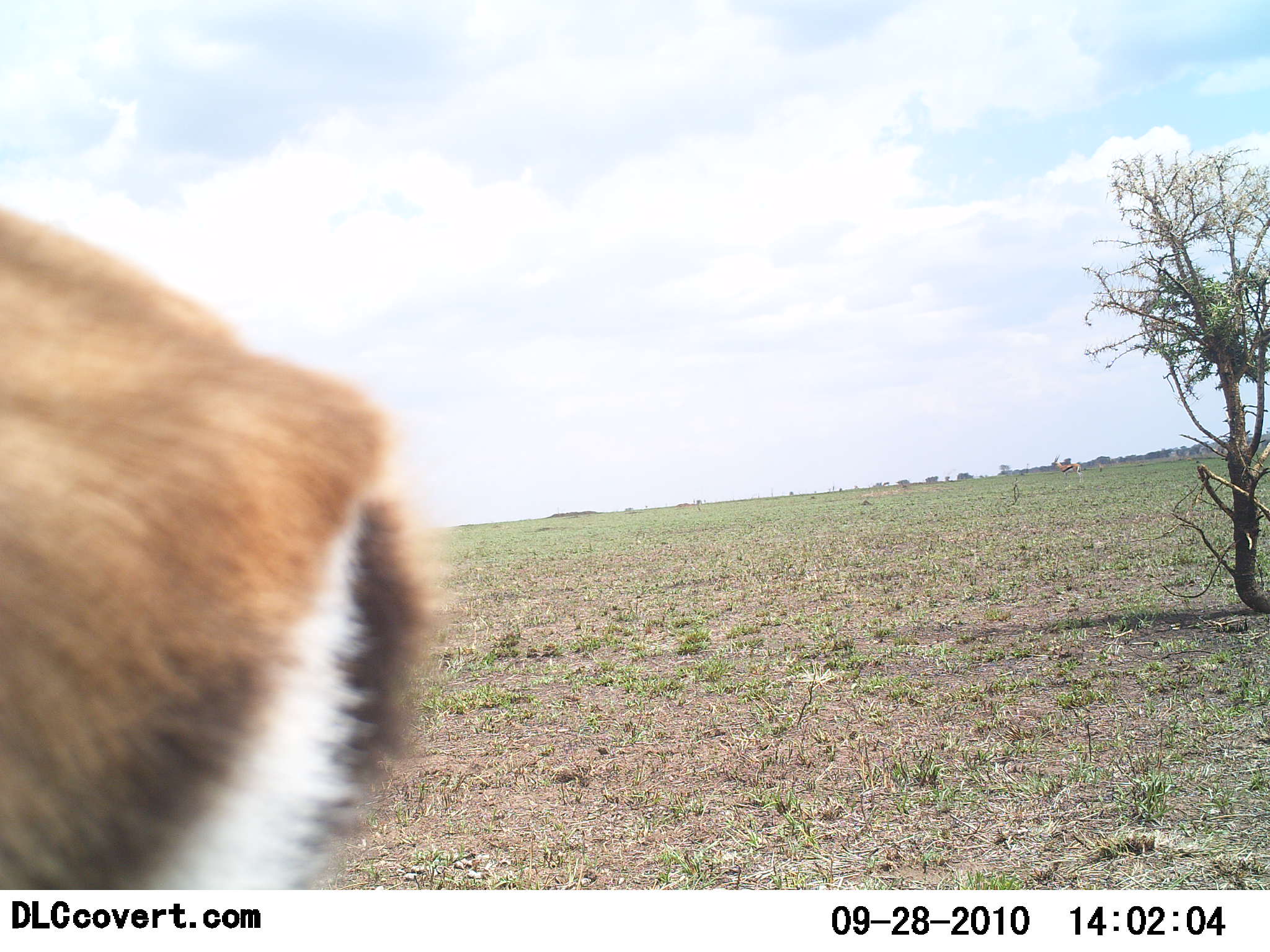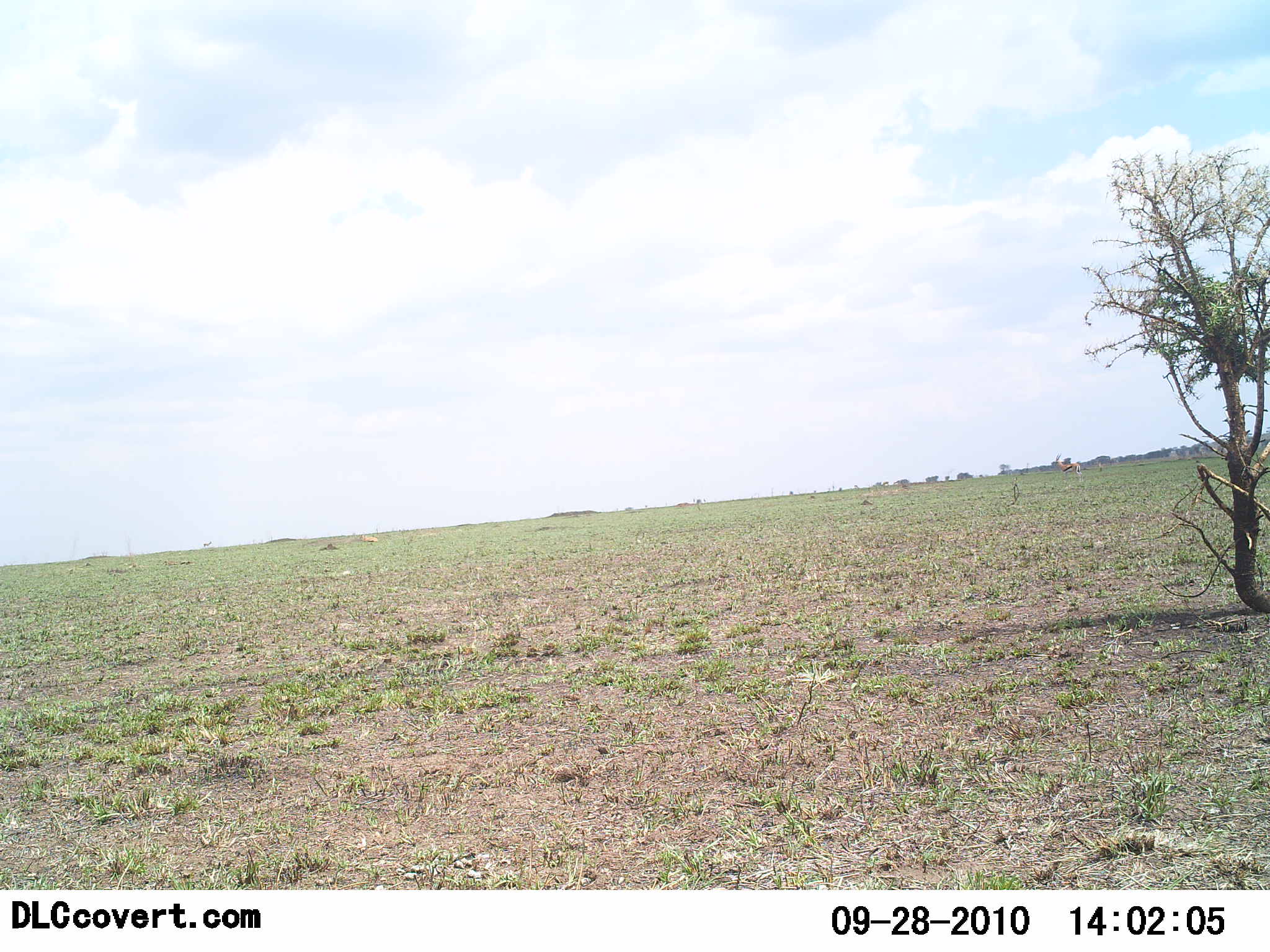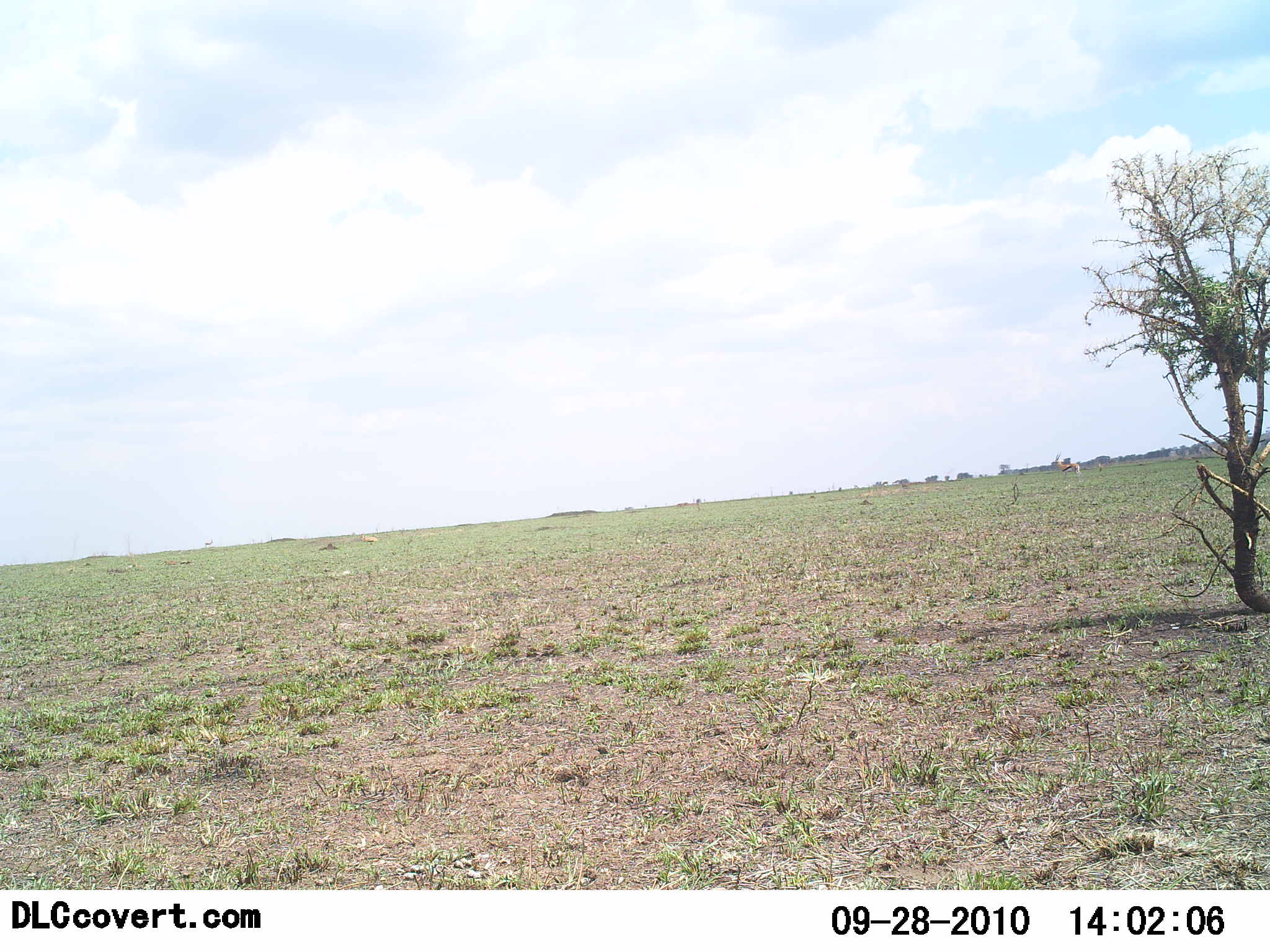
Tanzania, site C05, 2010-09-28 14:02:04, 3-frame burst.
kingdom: Animalia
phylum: Chordata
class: Mammalia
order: Artiodactyla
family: Bovidae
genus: Eudorcas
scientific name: Eudorcas thomsonii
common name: thomson's gazelle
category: gazellethomsons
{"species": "gazellethomsons (thomson's gazelle) (Eudorcas thomsonii)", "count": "1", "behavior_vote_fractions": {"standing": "11%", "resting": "0%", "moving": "100%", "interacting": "0%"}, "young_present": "0%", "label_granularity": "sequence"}